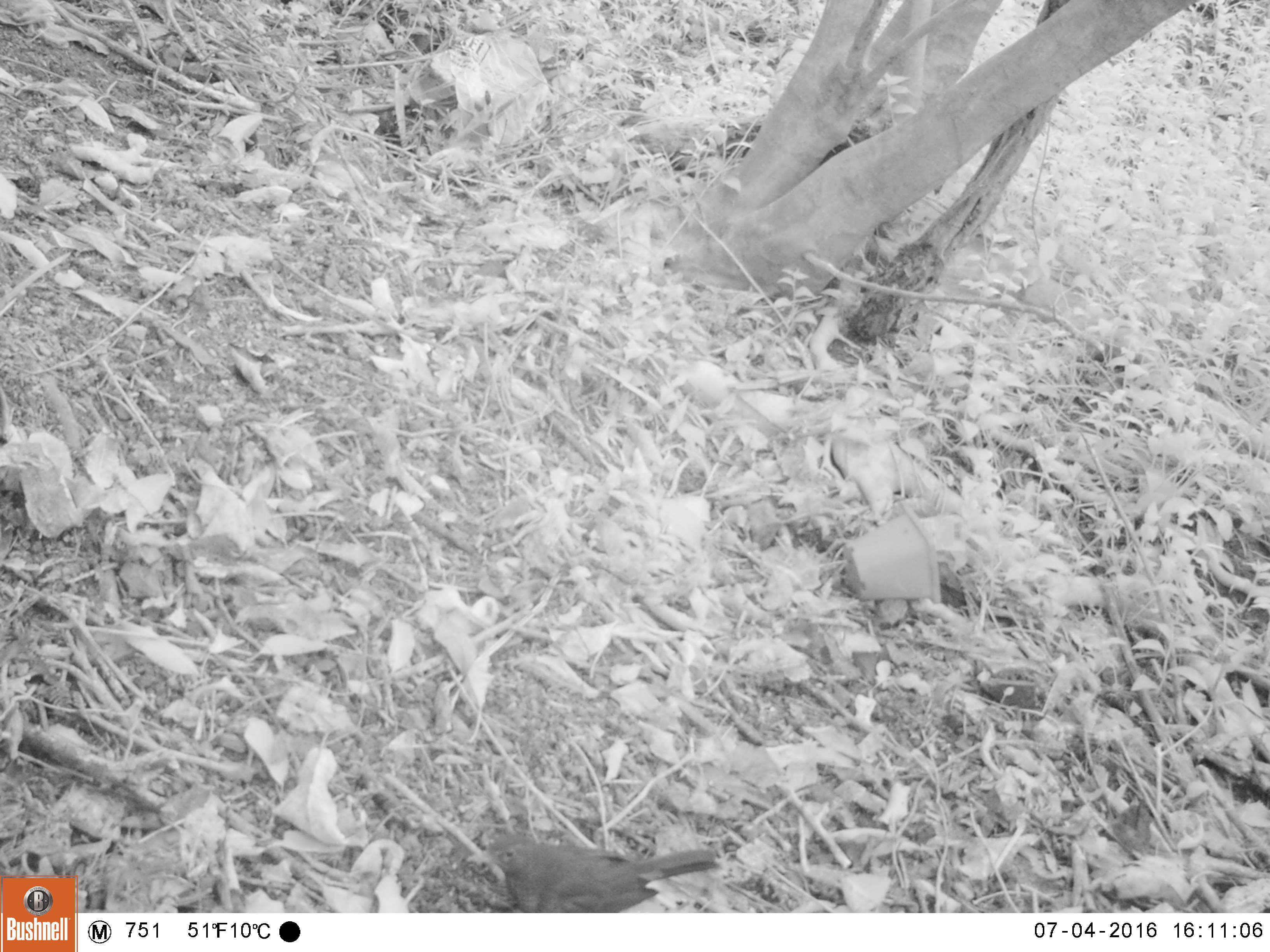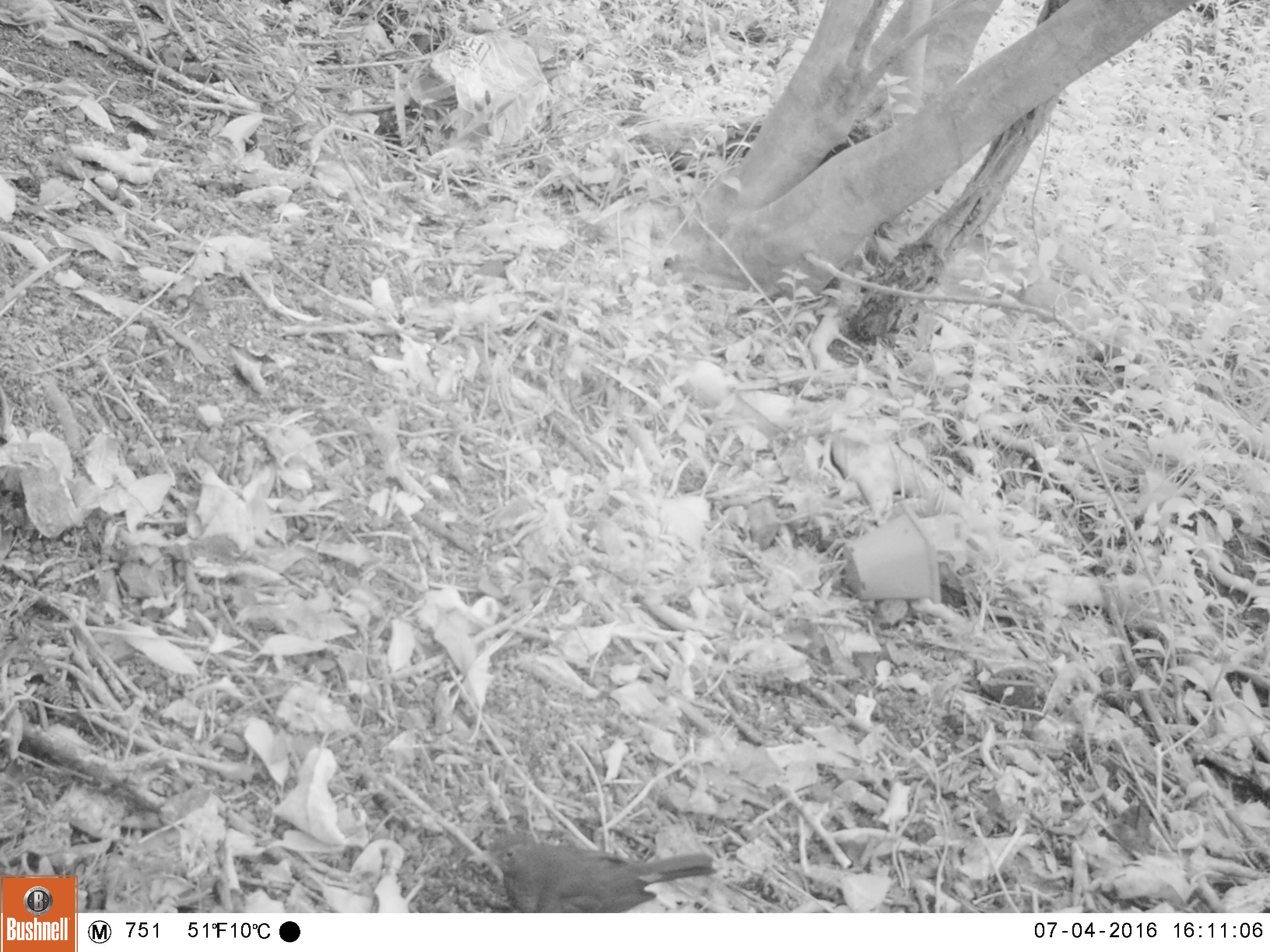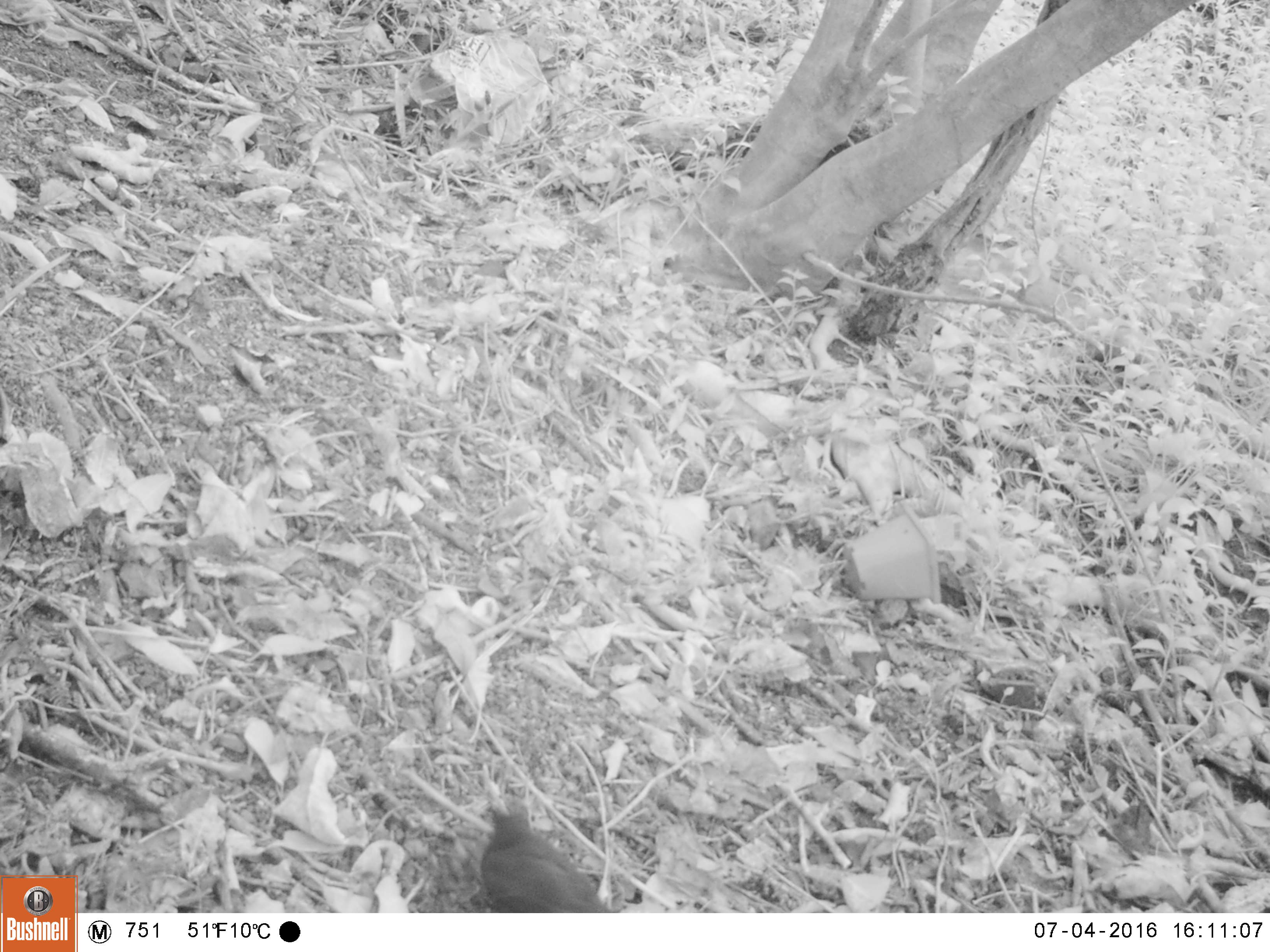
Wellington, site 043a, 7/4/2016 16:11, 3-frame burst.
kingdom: Animalia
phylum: Chordata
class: Aves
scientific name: Aves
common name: bird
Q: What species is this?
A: Bird (Aves).